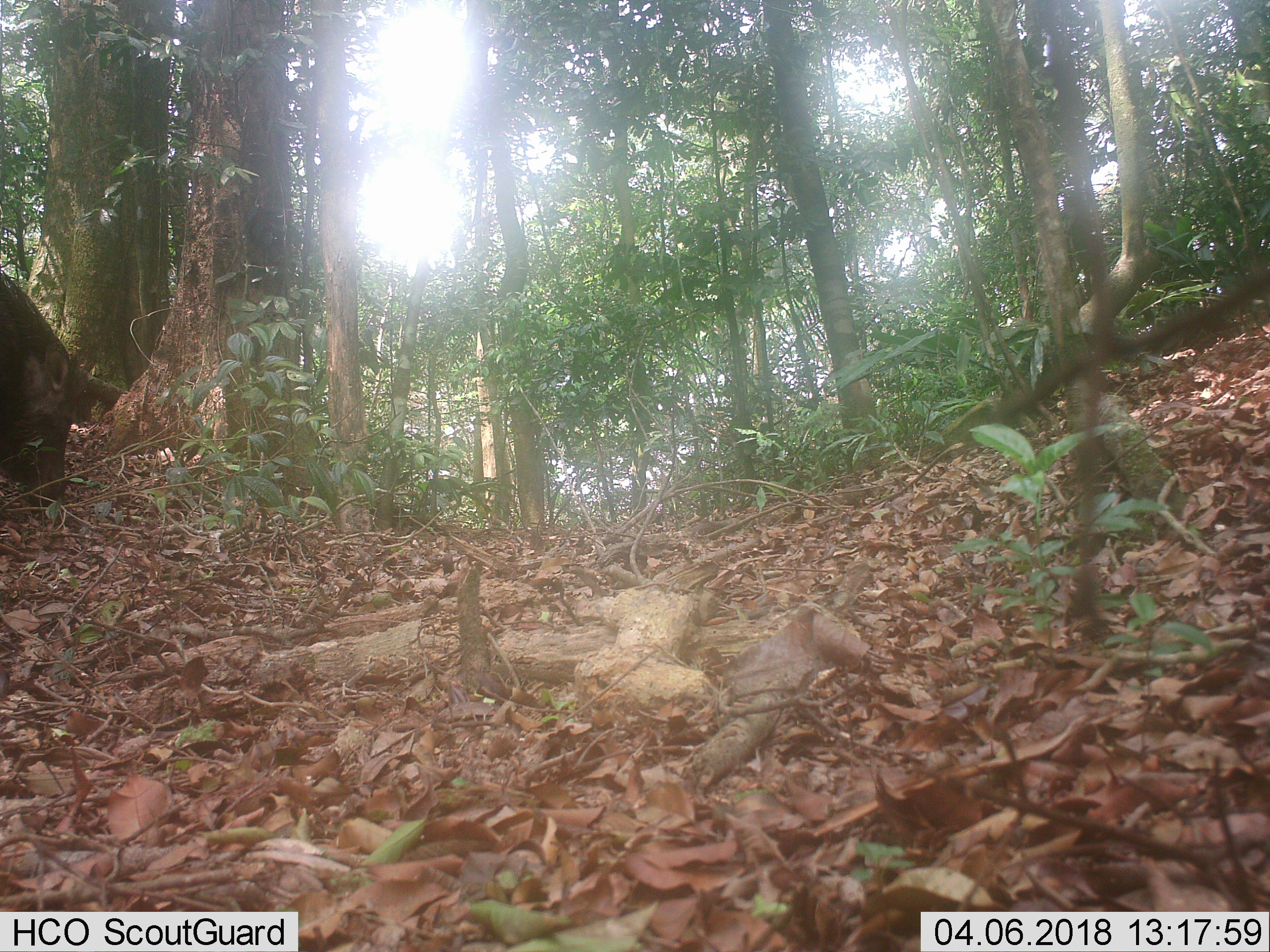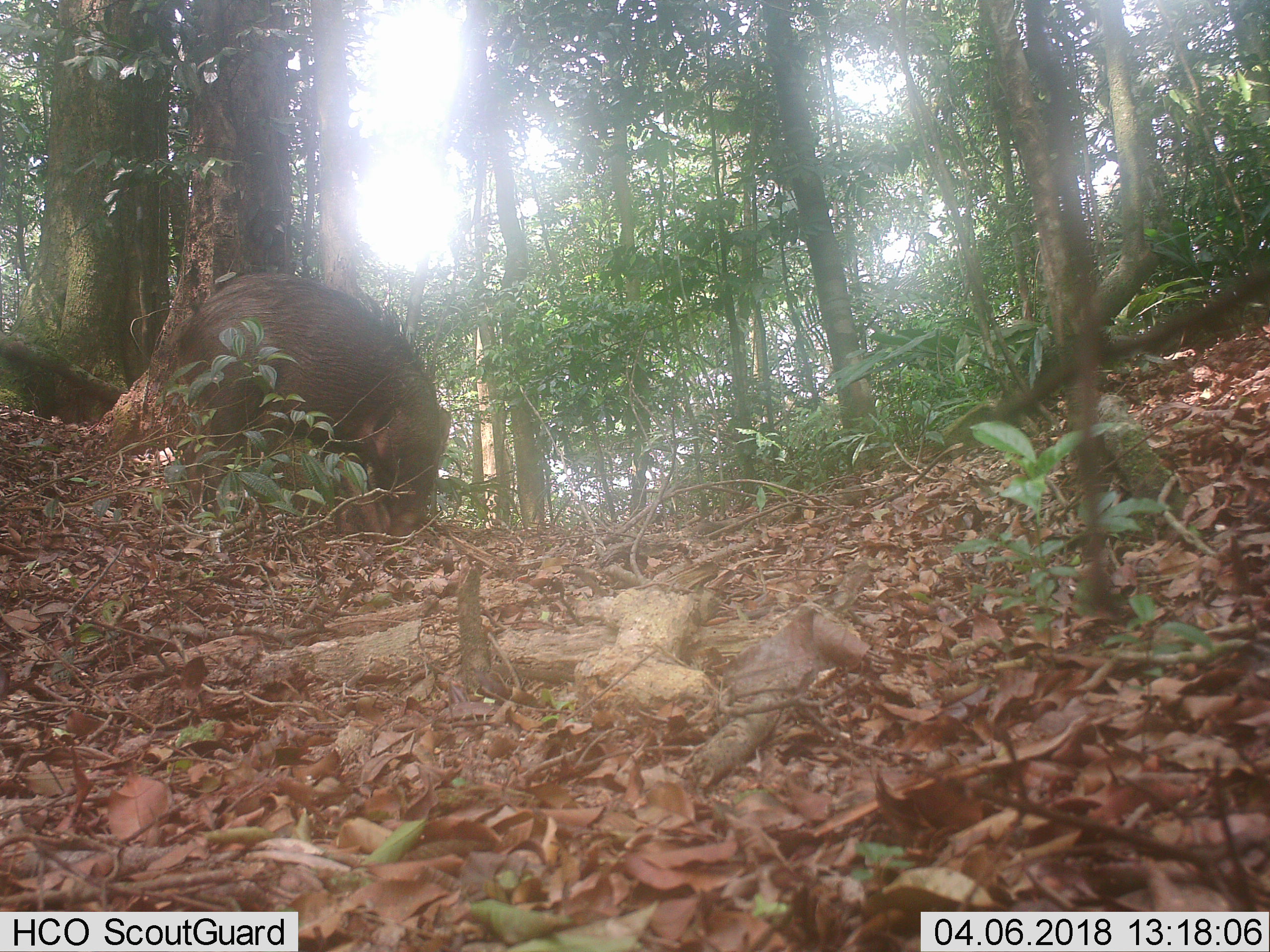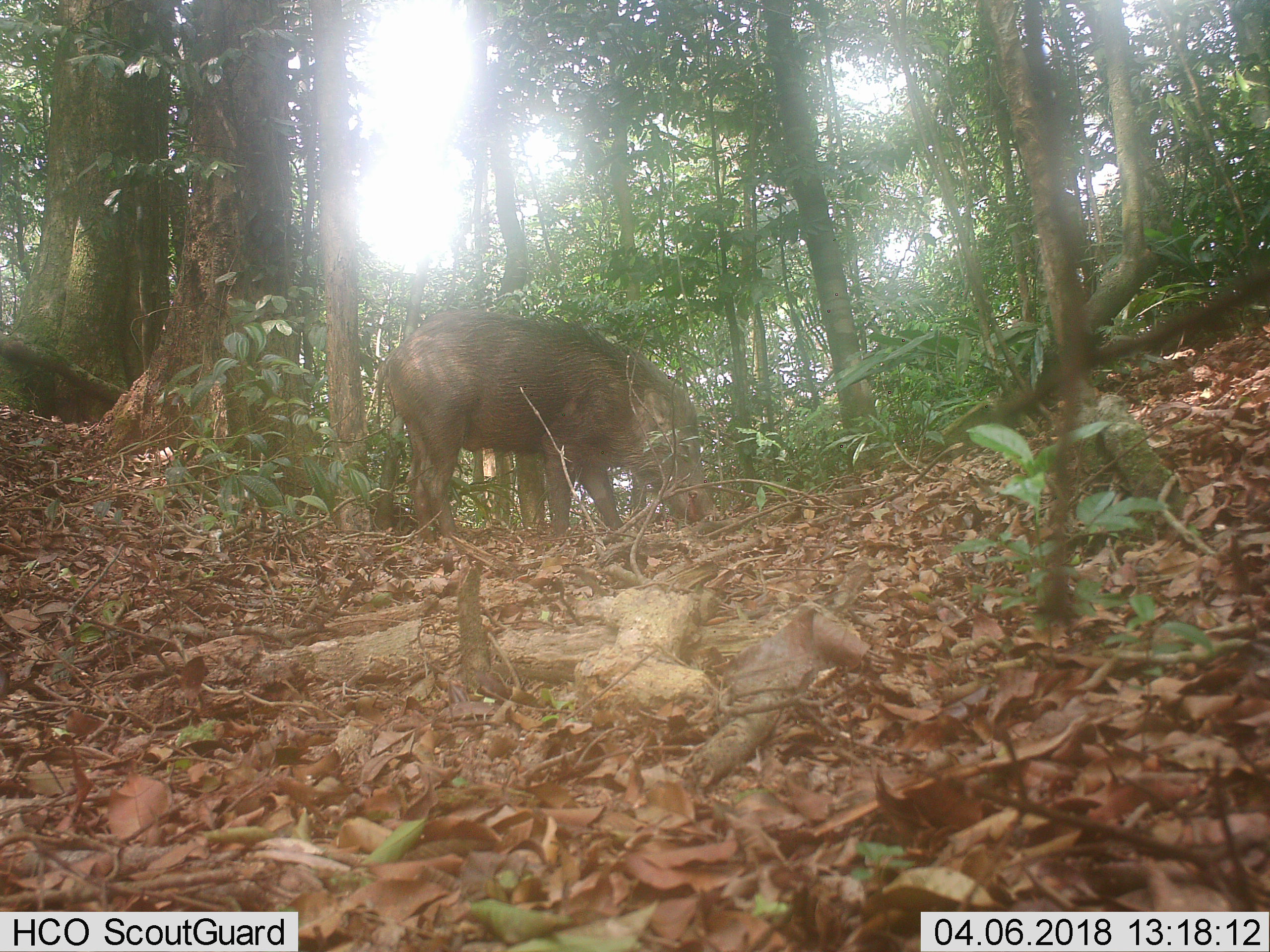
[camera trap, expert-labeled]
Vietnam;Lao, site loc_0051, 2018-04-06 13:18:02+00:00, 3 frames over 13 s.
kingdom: Animalia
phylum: Chordata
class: Mammalia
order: Artiodactyla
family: Suidae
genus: Sus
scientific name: Sus scrofa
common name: eurasian wild pig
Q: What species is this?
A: Eurasian wild pig (Sus scrofa).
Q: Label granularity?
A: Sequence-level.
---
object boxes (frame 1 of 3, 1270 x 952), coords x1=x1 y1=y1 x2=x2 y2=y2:
eurasian wild pig: x1=0 y1=270 x2=87 y2=515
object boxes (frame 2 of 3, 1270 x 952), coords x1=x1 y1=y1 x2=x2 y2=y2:
eurasian wild pig: x1=176 y1=272 x2=452 y2=539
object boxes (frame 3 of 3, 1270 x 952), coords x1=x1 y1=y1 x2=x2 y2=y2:
eurasian wild pig: x1=376 y1=308 x2=721 y2=541